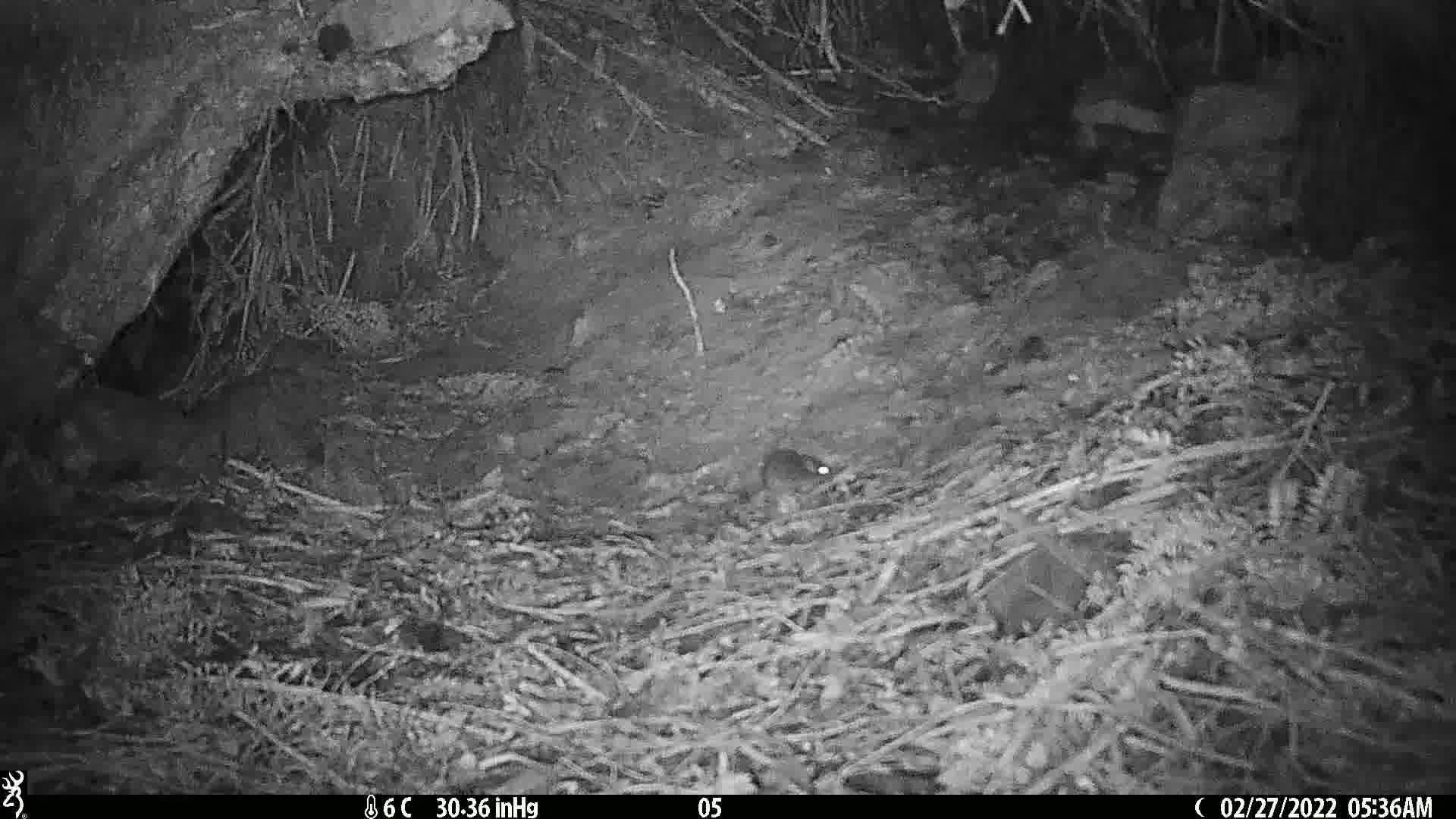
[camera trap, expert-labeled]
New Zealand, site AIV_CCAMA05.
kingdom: Animalia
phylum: Chordata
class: Mammalia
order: Rodentia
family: Muridae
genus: Mus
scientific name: Mus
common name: mouse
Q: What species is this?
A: Mouse (Mus).